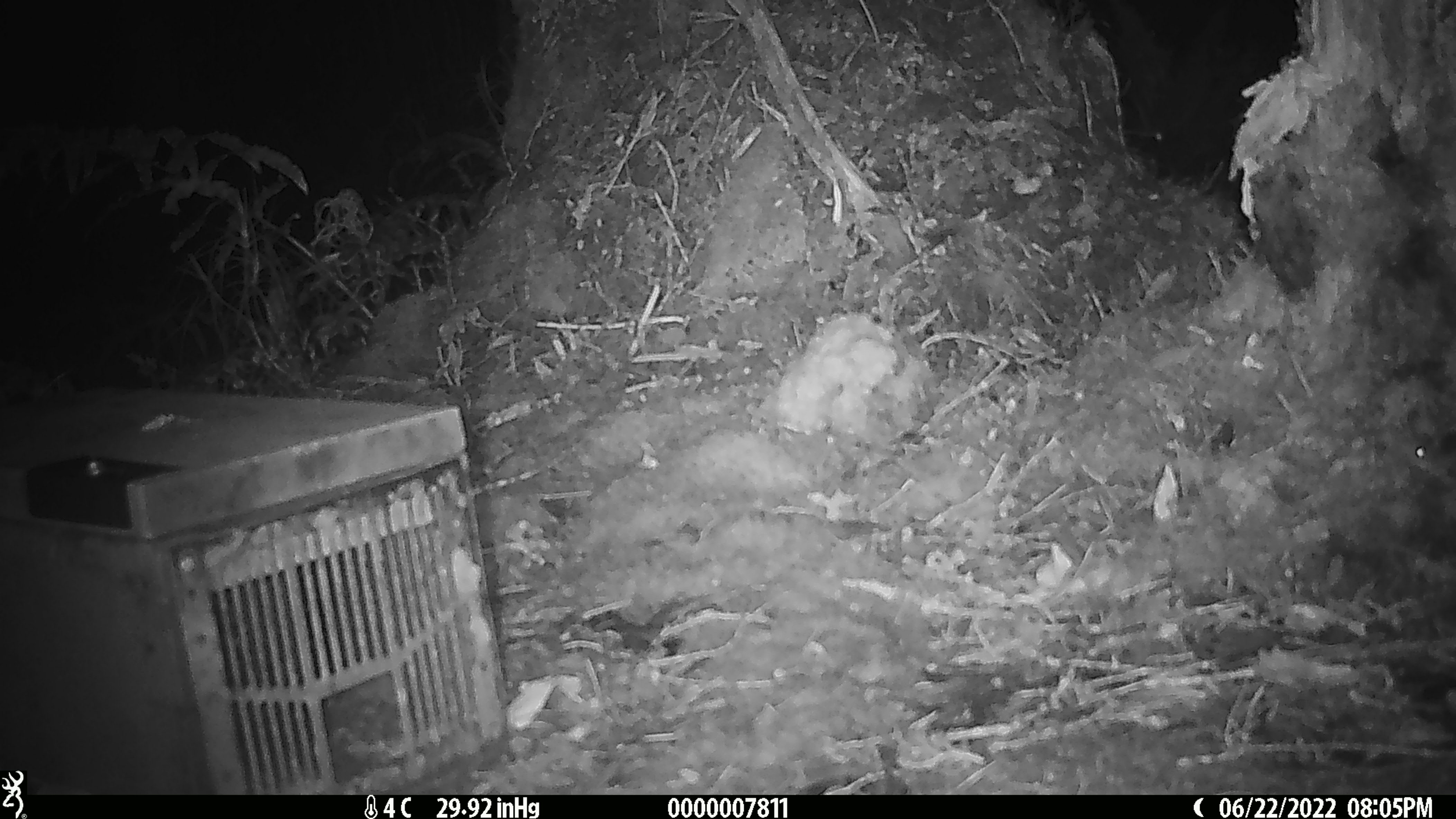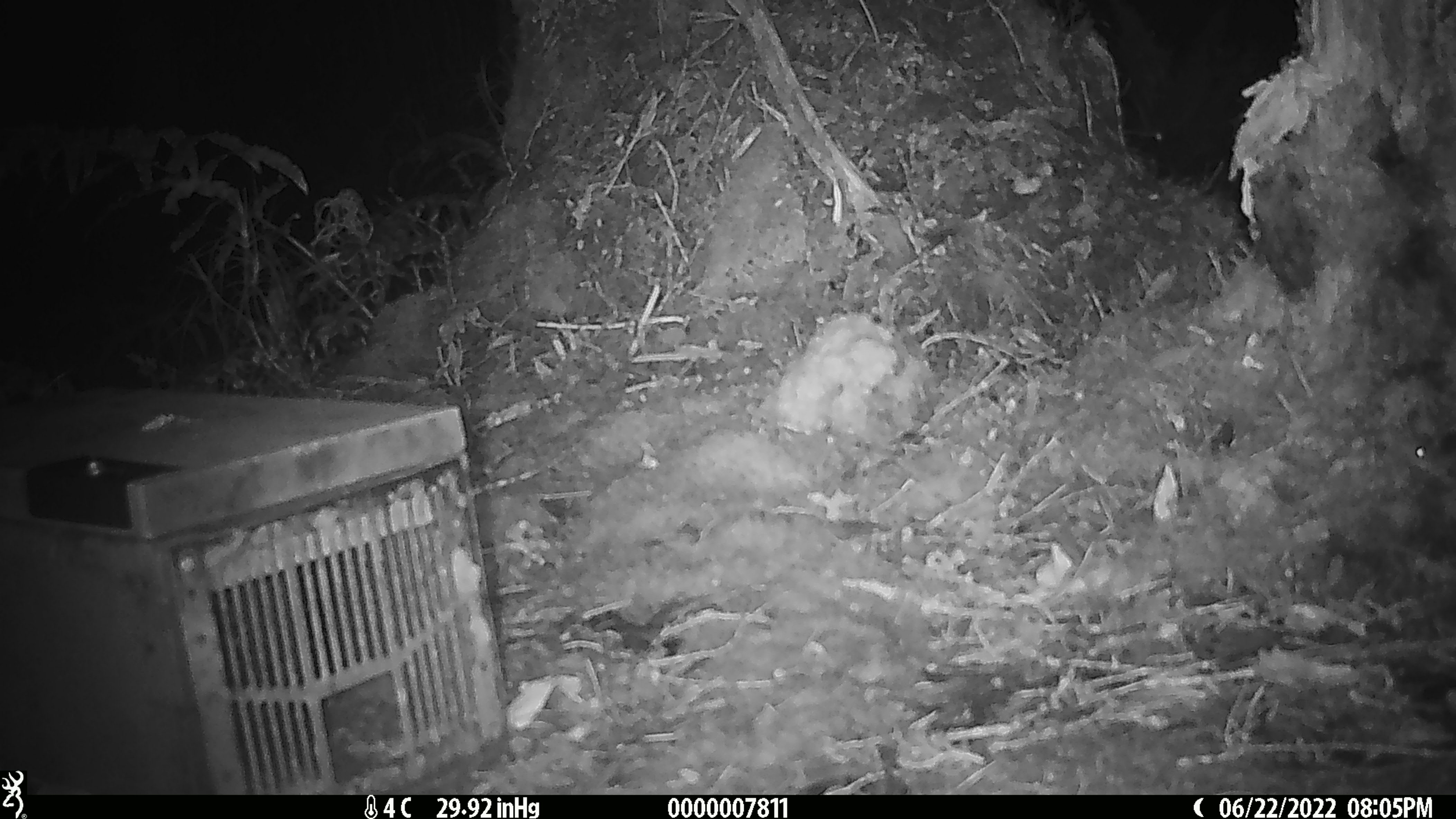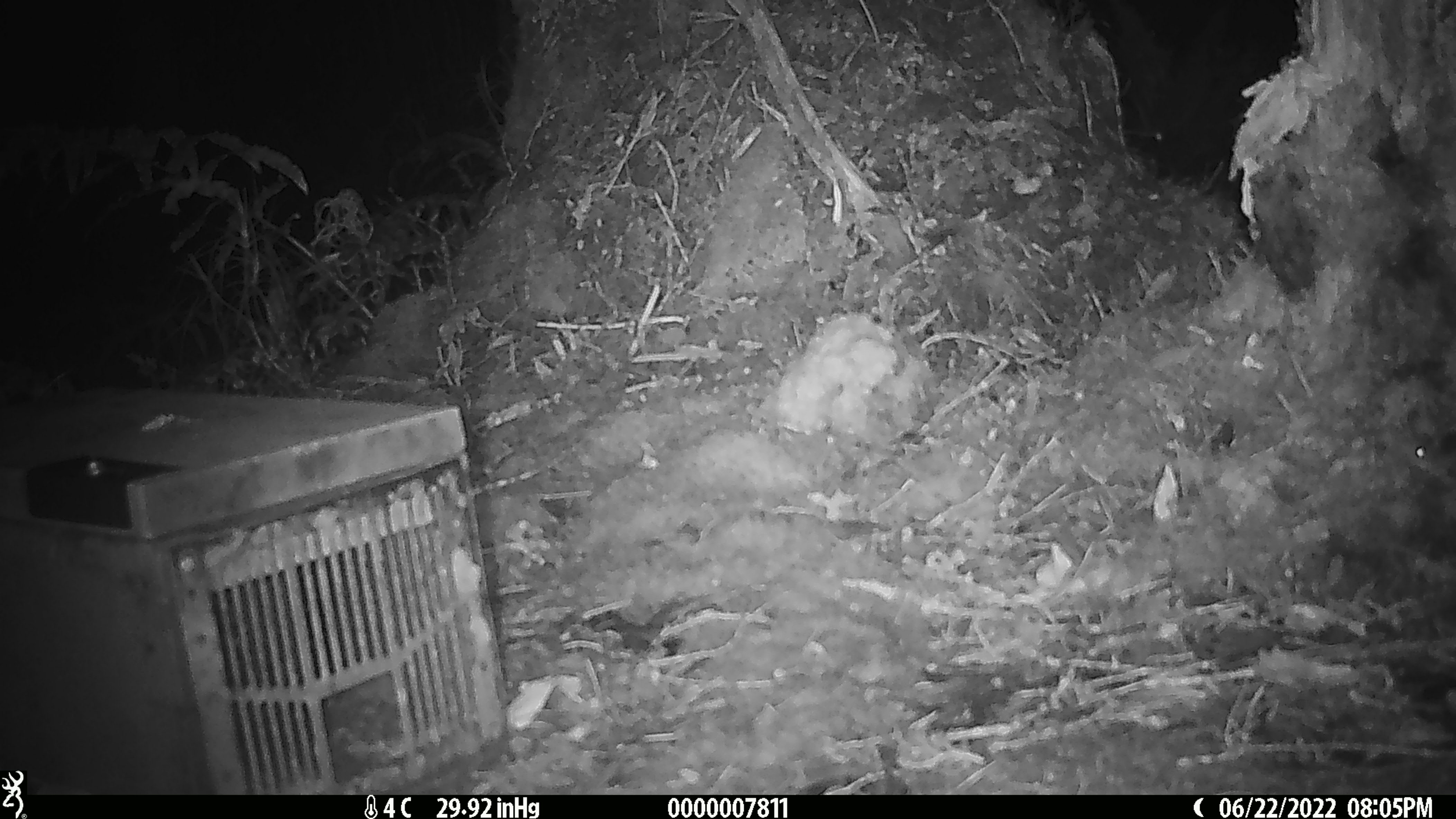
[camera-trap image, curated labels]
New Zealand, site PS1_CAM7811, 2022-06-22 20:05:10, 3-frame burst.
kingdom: Animalia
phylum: Chordata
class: Mammalia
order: Rodentia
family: Muridae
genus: Mus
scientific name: Mus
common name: mouse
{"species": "mouse (Mus)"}